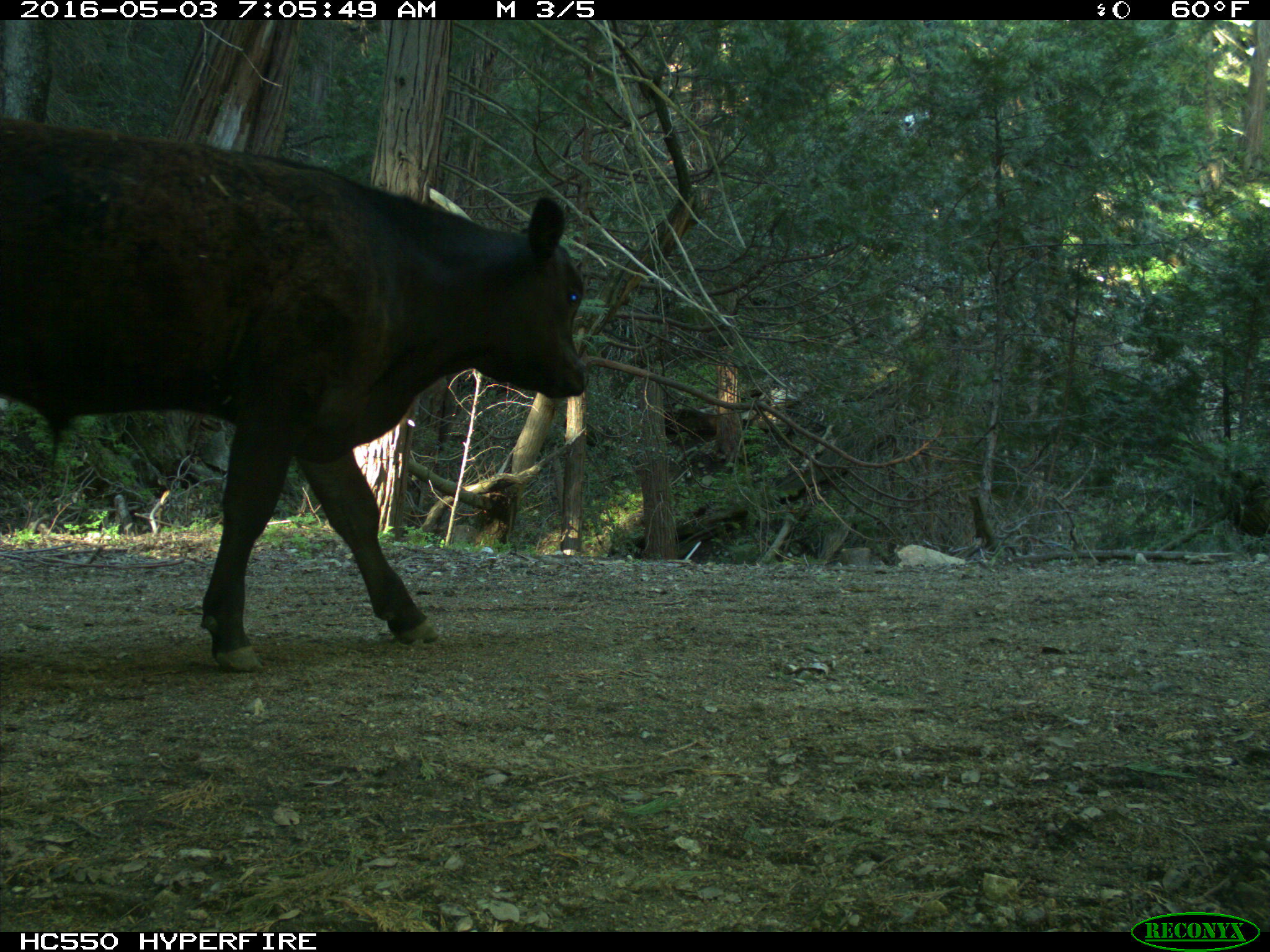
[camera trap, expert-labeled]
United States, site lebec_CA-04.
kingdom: Animalia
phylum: Chordata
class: Mammalia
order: Artiodactyla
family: Bovidae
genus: Bos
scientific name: Bos taurus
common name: domestic cow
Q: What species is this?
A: Bos taurus (domestic cow).